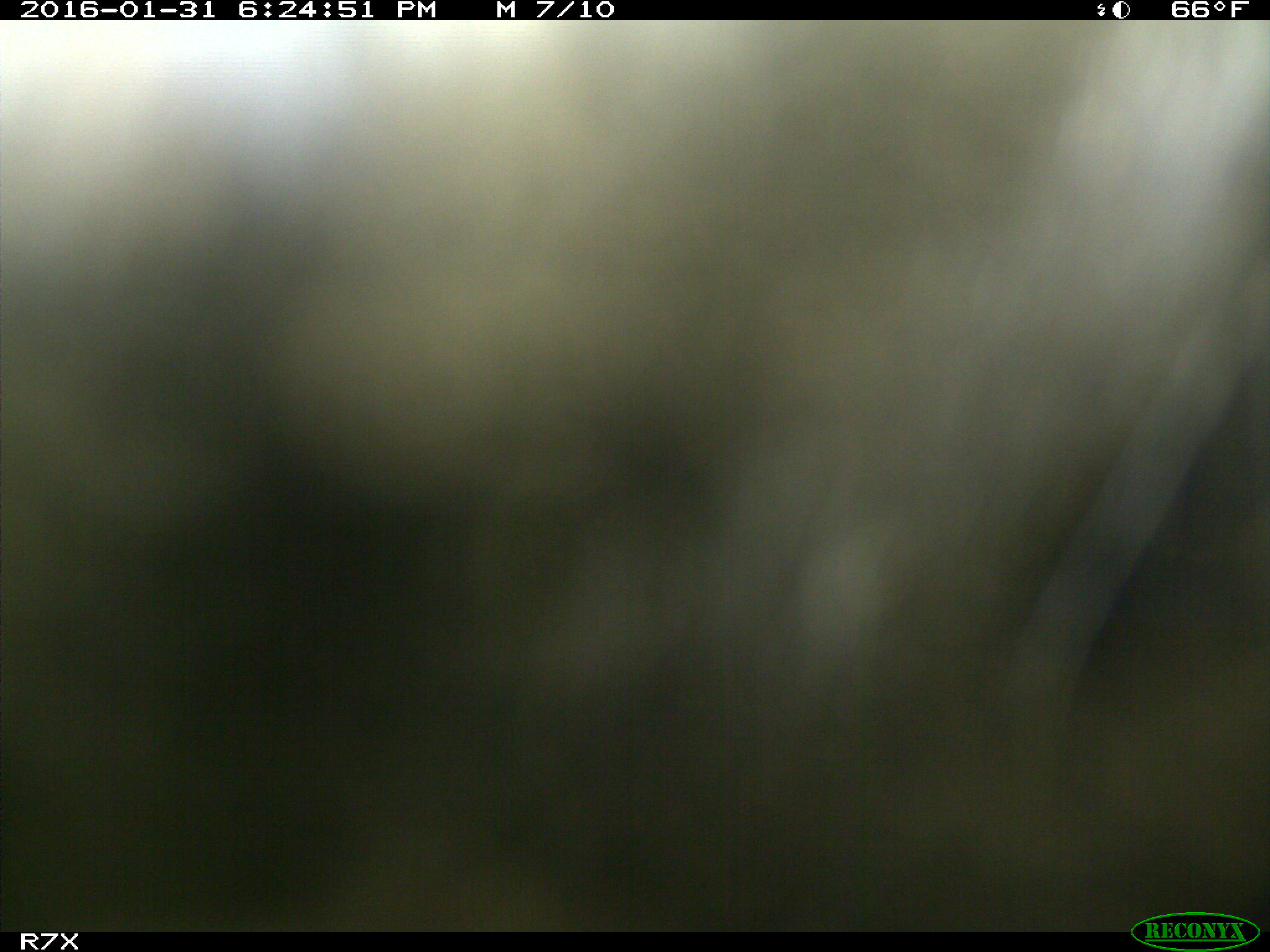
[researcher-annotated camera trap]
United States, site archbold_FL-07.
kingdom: Animalia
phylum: Chordata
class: Mammalia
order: Artiodactyla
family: Bovidae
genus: Bos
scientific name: Bos taurus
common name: domestic cow